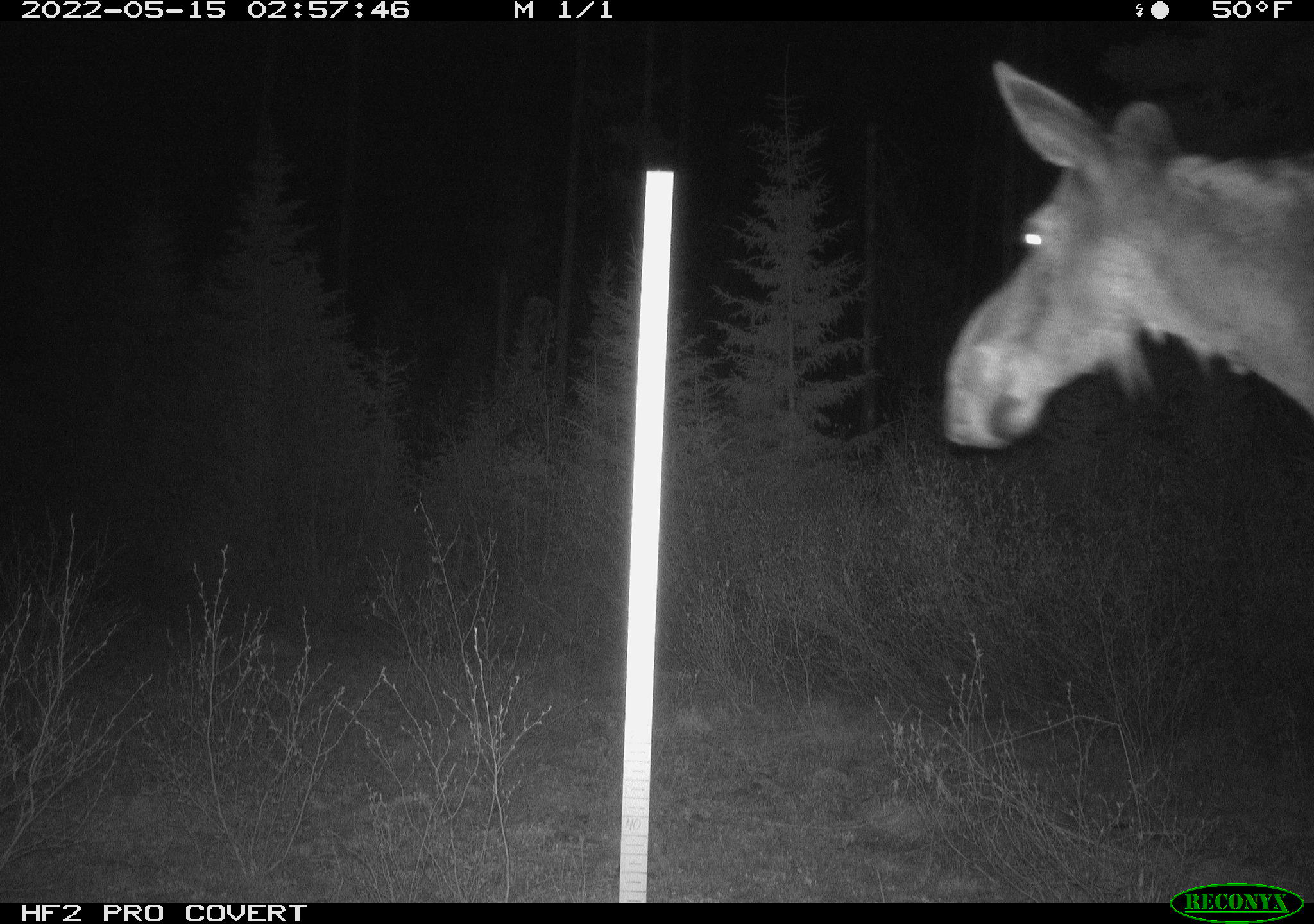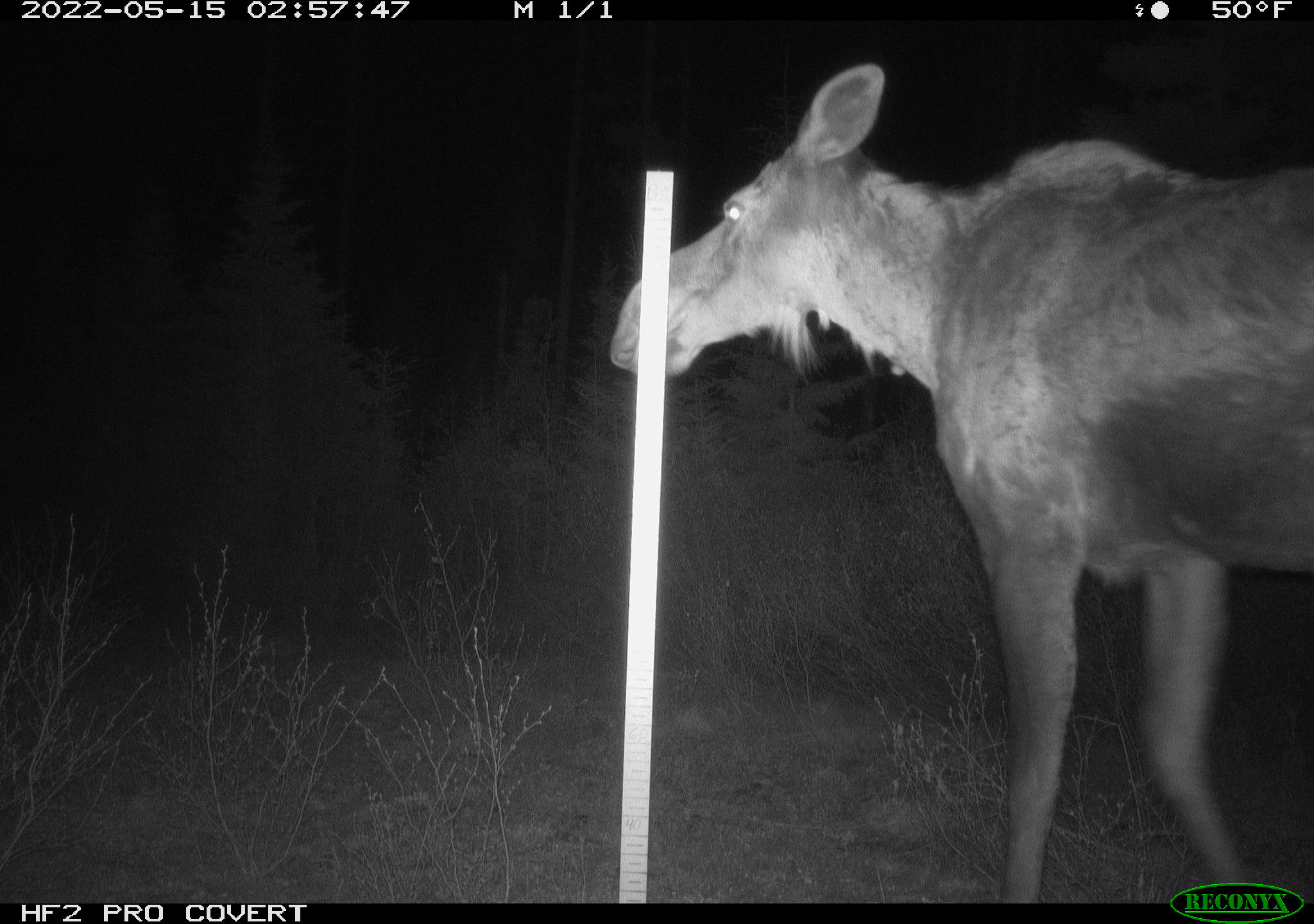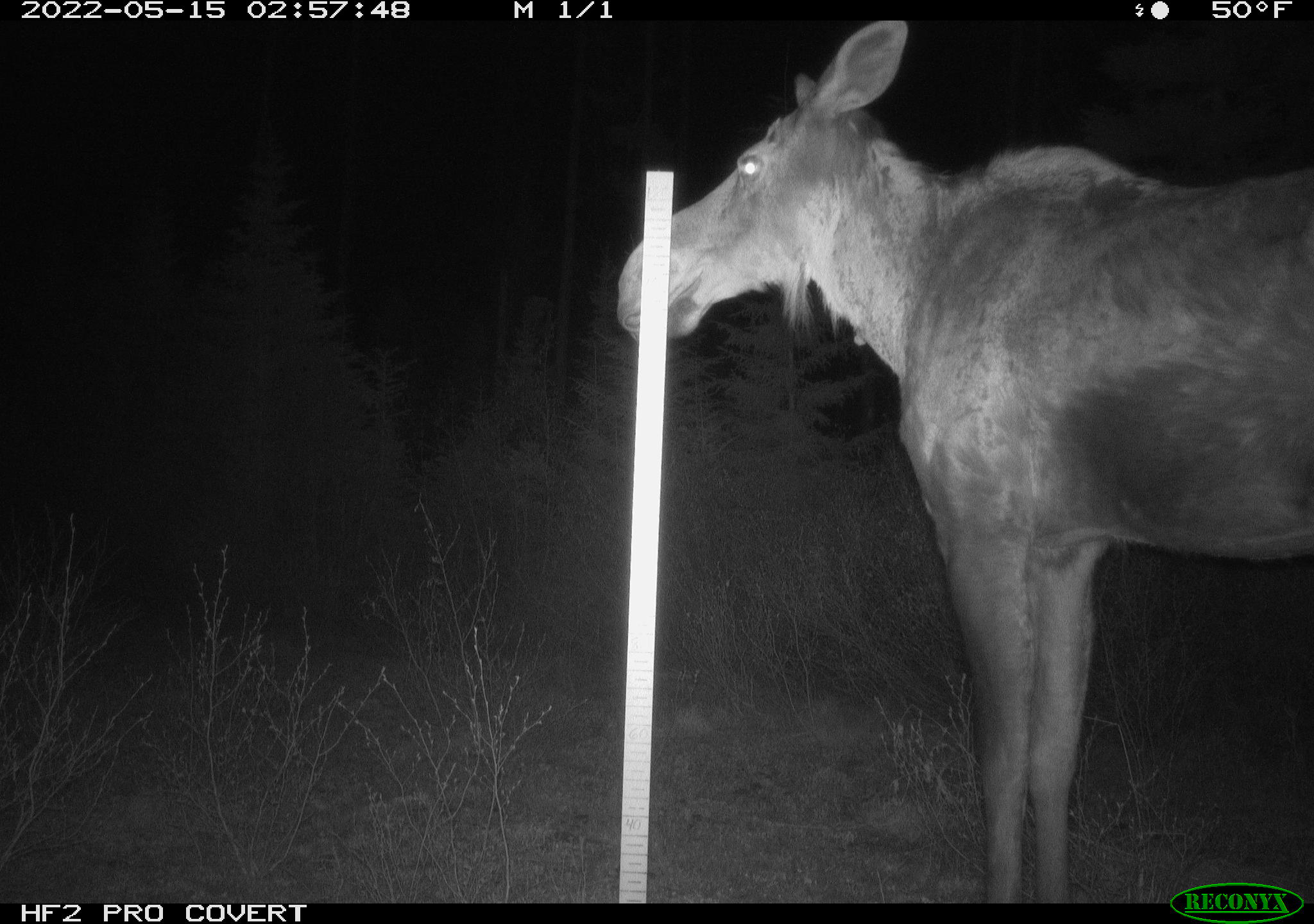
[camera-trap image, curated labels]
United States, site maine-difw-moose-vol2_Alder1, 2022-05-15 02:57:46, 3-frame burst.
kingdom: Animalia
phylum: Chordata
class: Mammalia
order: Artiodactyla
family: Cervidae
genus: Alces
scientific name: Alces alces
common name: moose